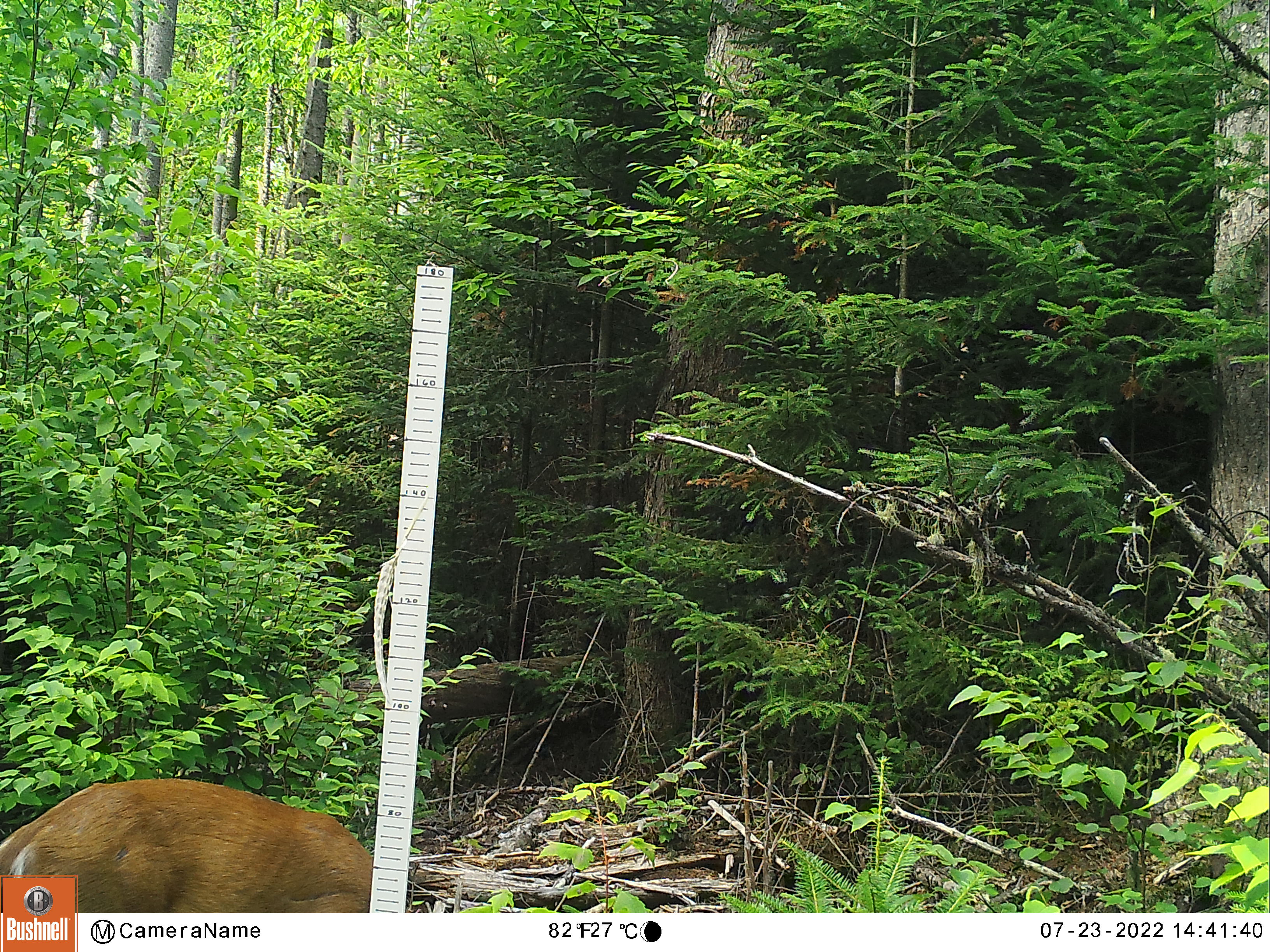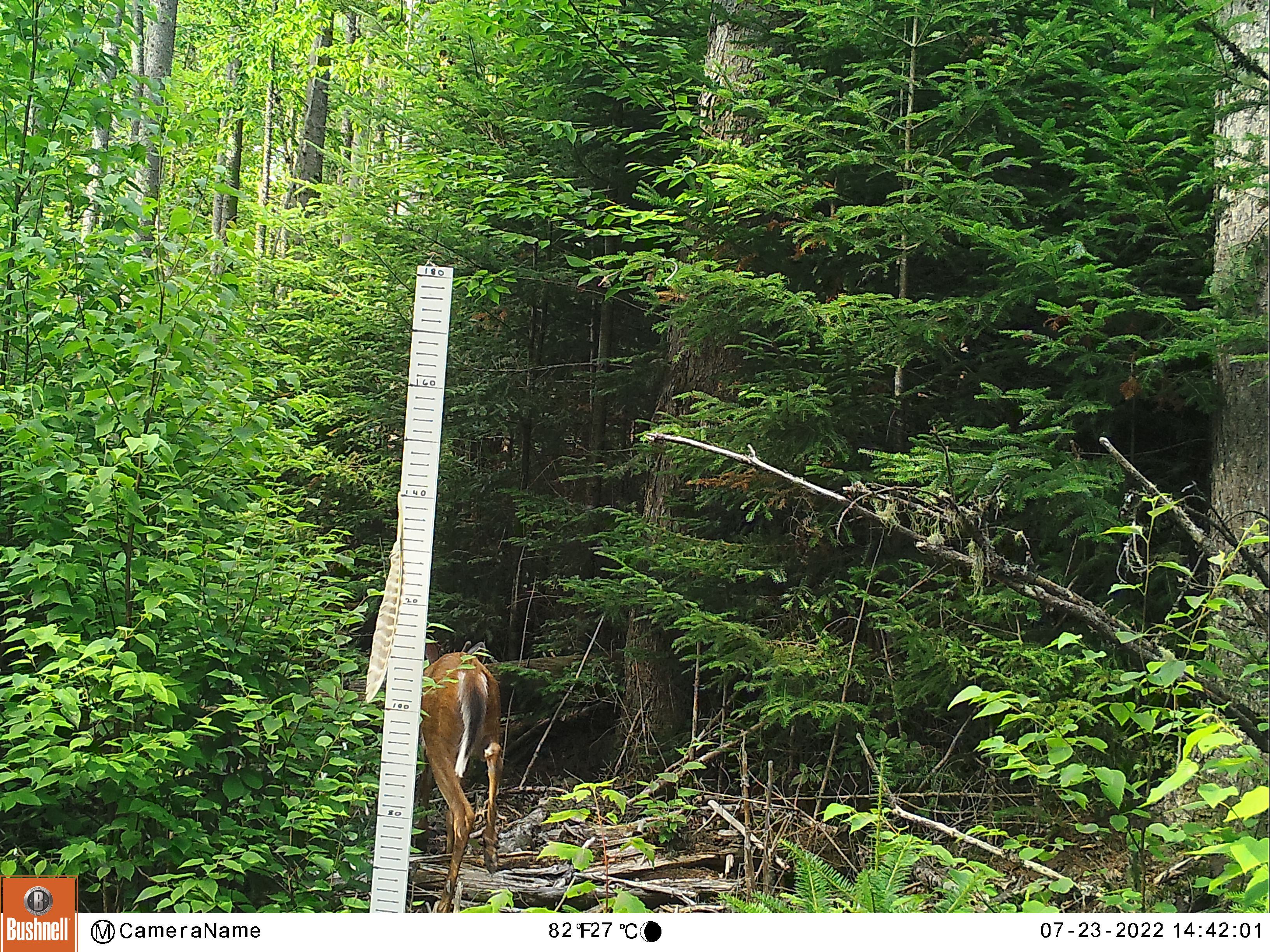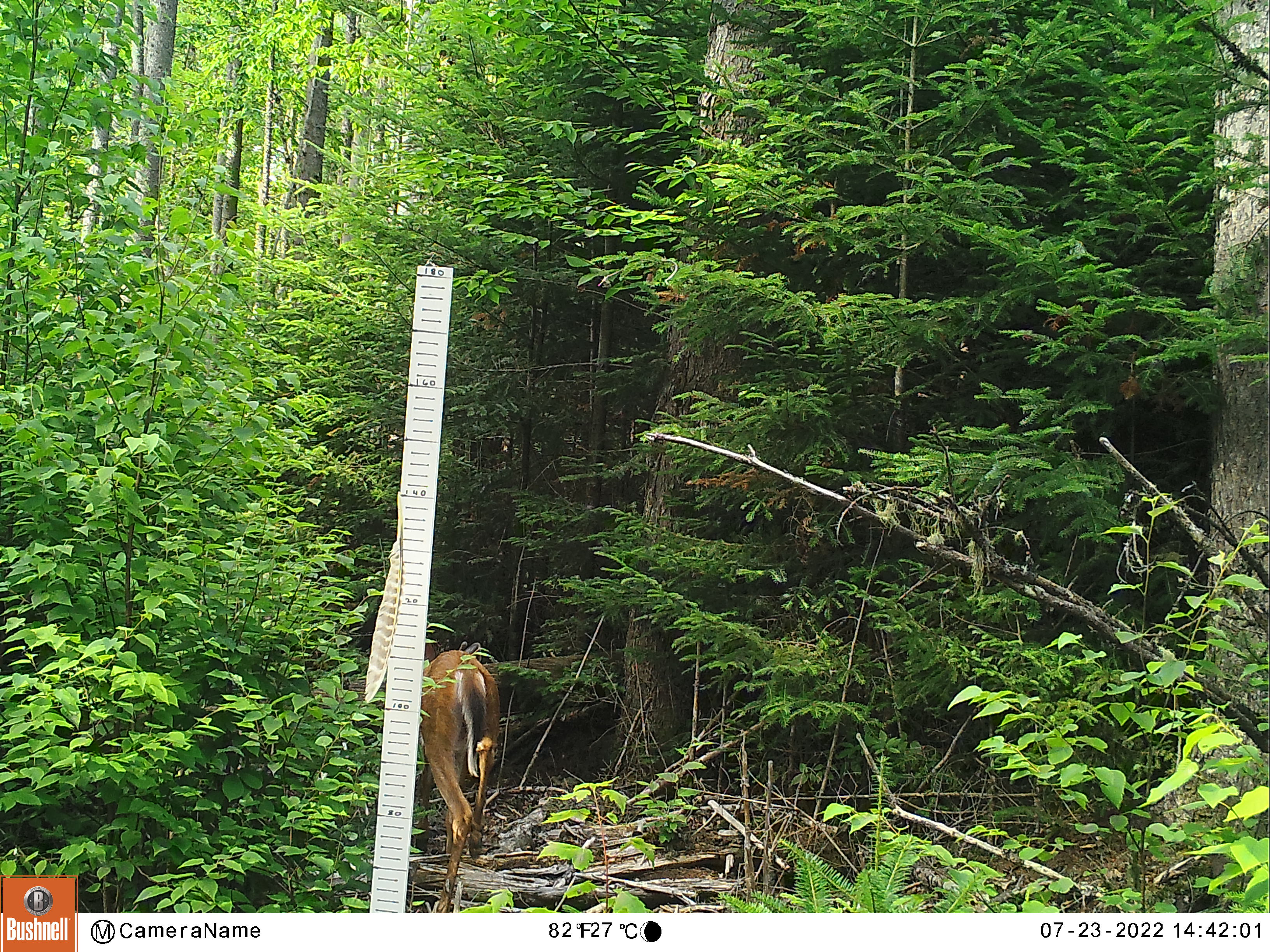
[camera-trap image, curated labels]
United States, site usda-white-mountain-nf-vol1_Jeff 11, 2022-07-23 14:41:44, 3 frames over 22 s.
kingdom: Animalia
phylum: Chordata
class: Mammalia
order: Artiodactyla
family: Cervidae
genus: Odocoileus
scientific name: Odocoileus virginianus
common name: white-tailed deer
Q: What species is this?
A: White-tailed deer (Odocoileus virginianus).